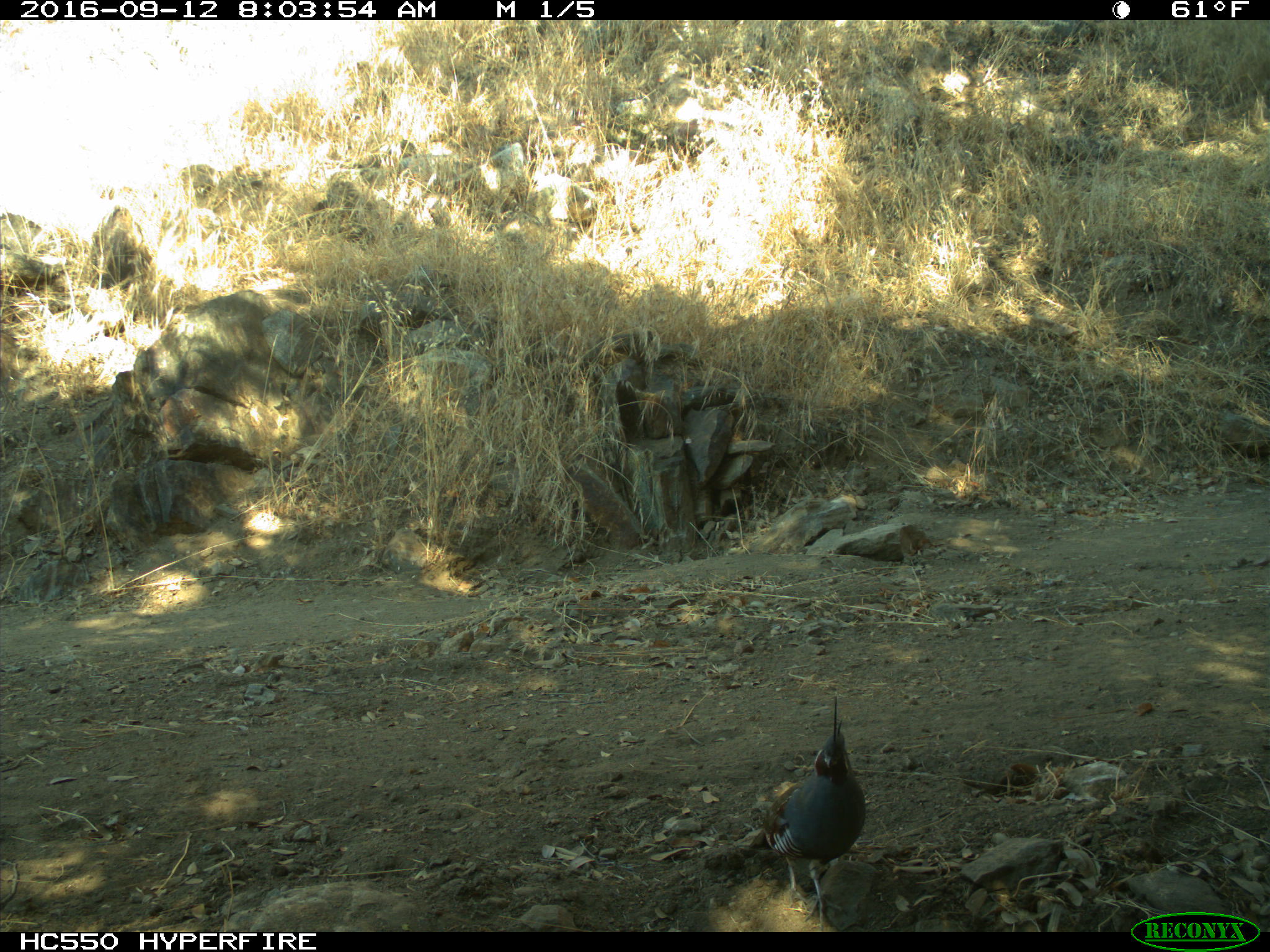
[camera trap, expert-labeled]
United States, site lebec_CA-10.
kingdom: Animalia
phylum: Chordata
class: Aves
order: Galliformes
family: Odontophoridae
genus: Callipepla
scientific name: Callipepla californica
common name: california quail